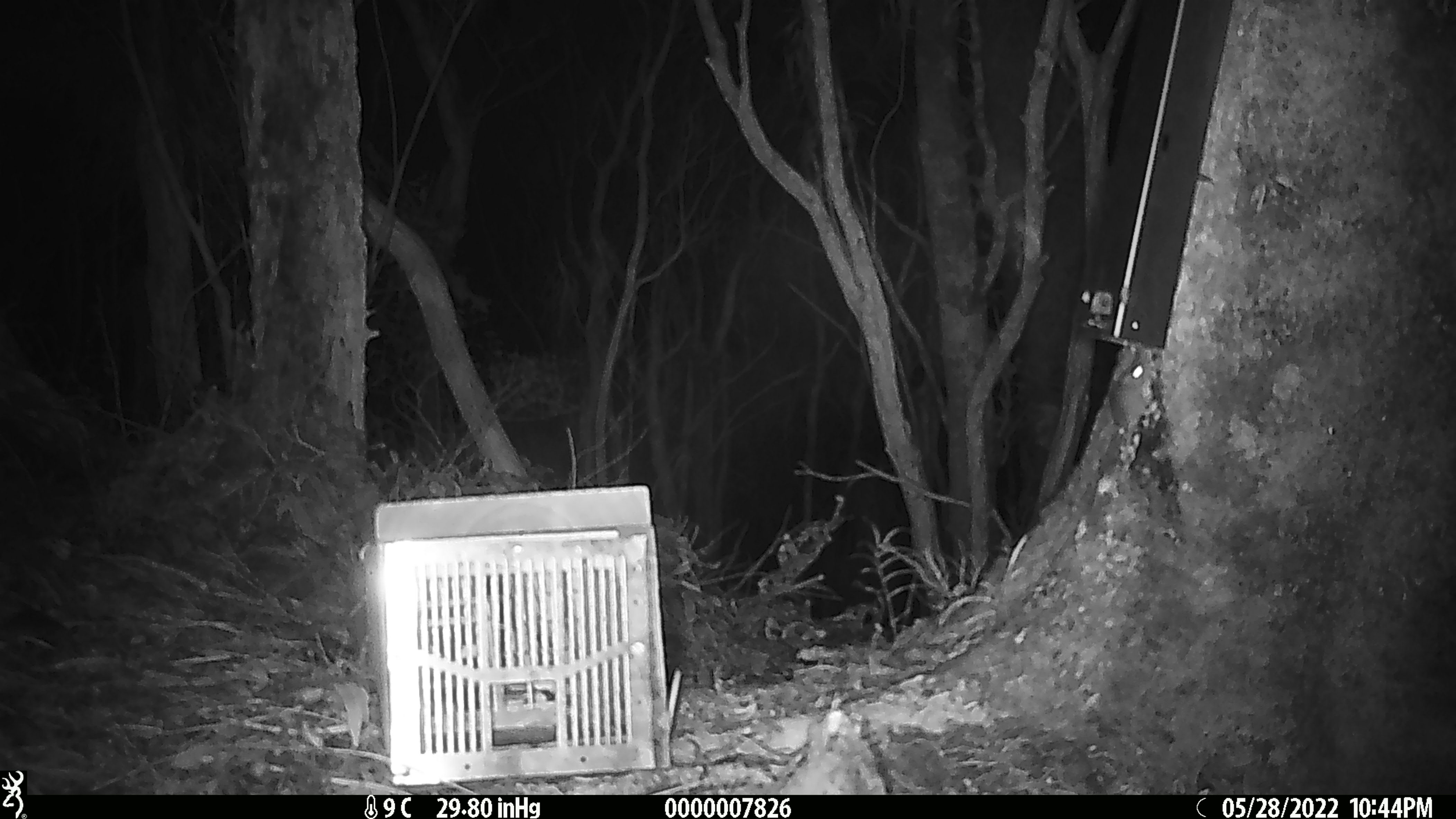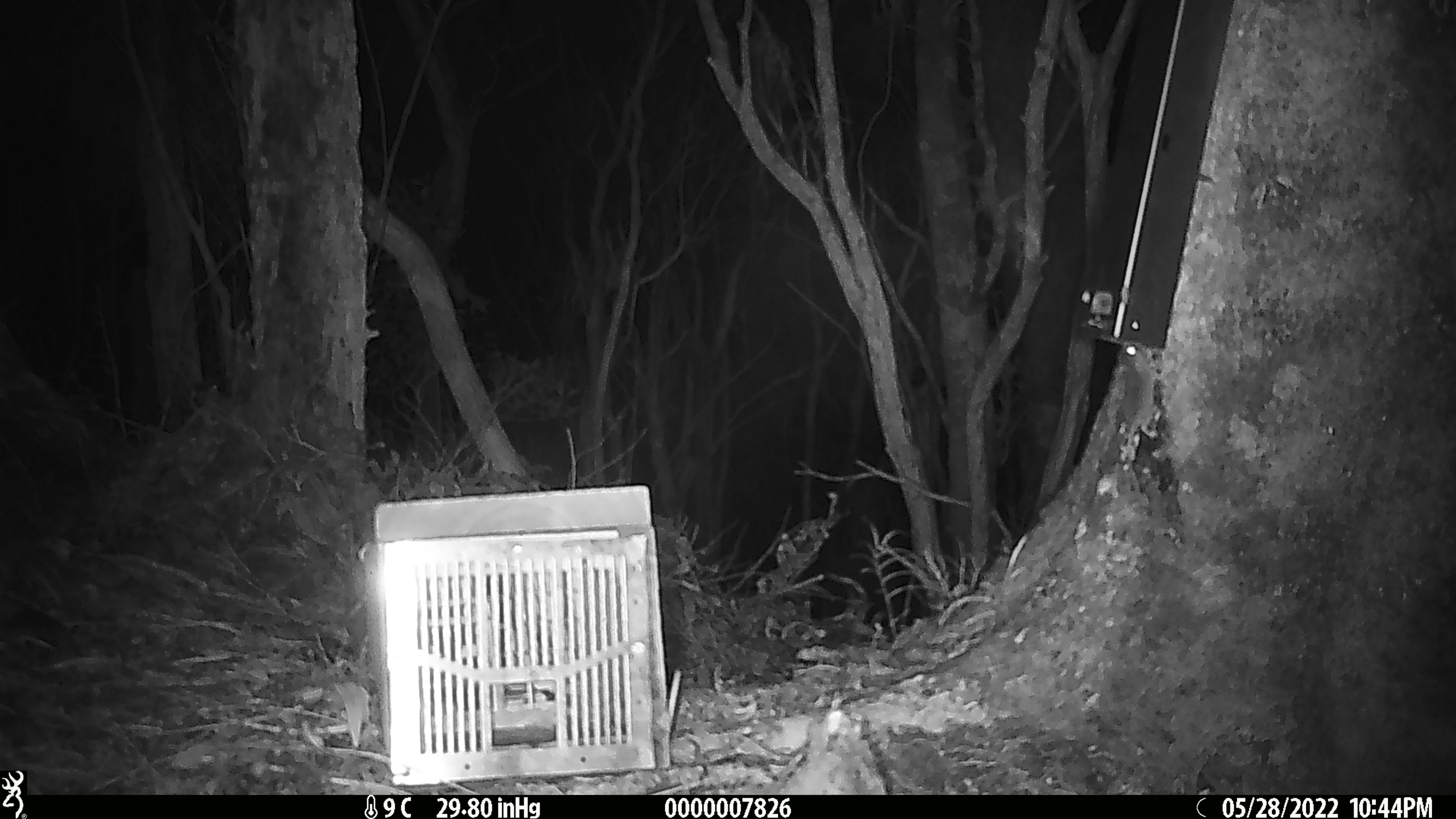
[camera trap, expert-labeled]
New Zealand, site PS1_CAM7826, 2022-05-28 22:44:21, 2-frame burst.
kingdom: Animalia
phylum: Chordata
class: Mammalia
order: Rodentia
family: Muridae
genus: Mus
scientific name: Mus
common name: mouse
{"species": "mouse (Mus)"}